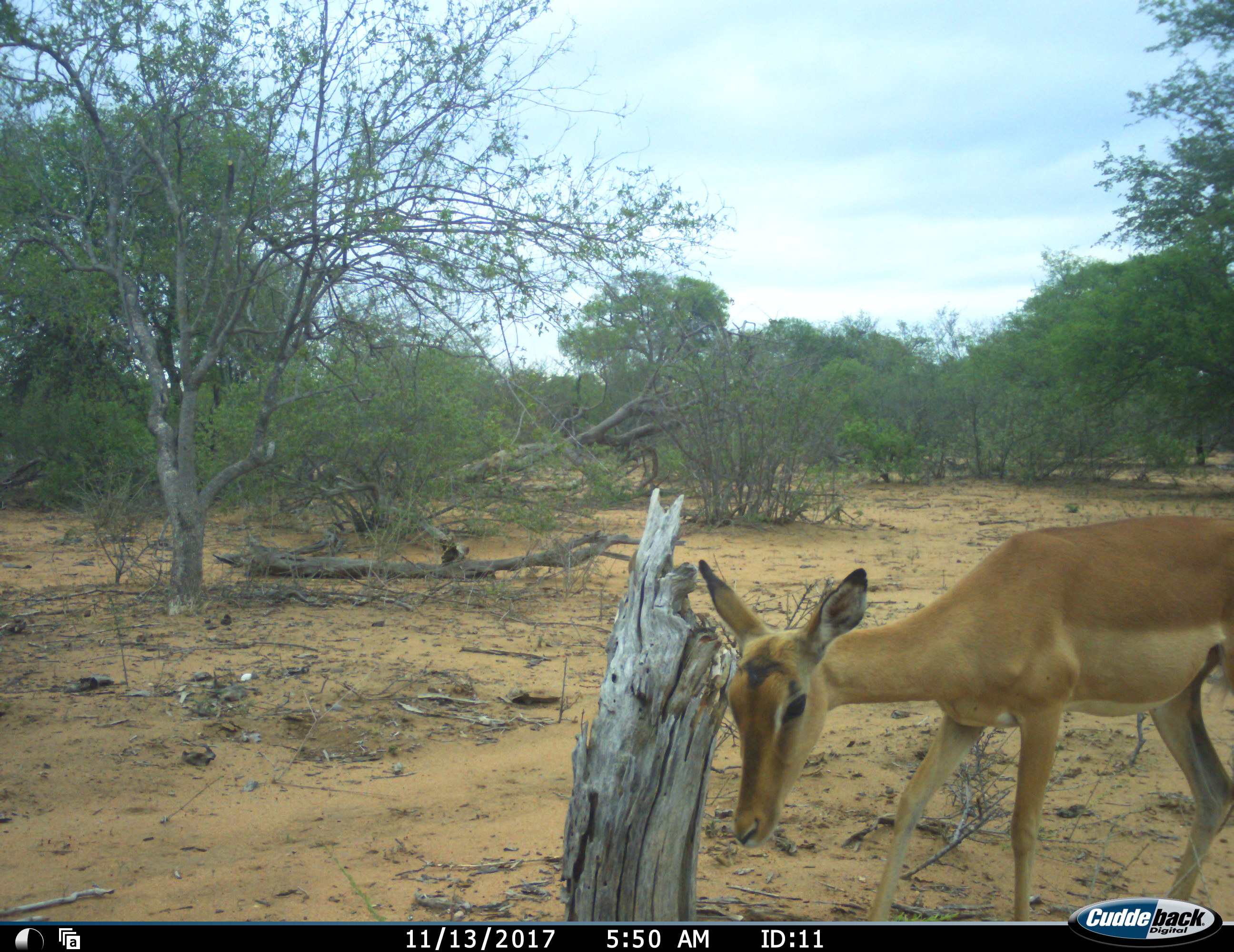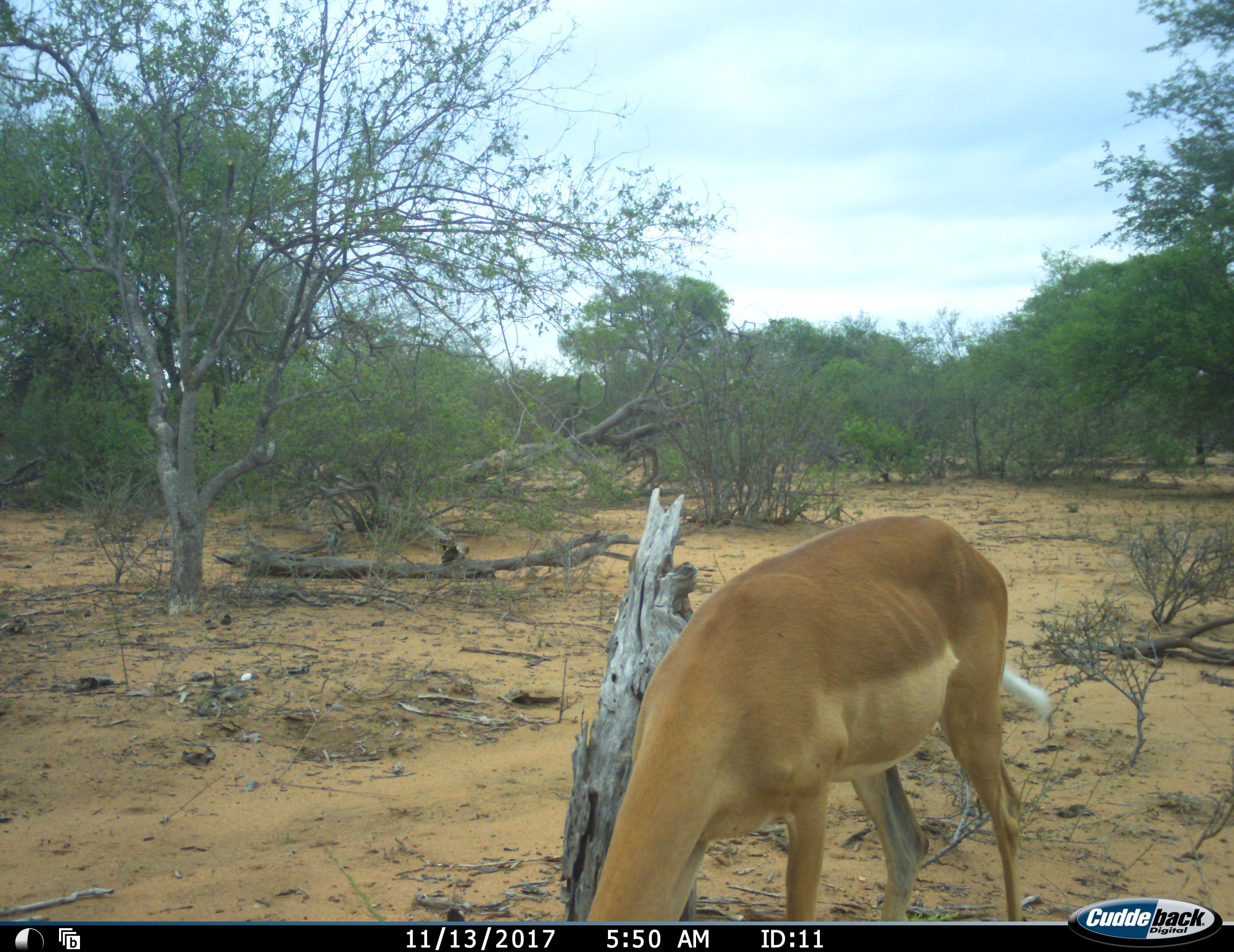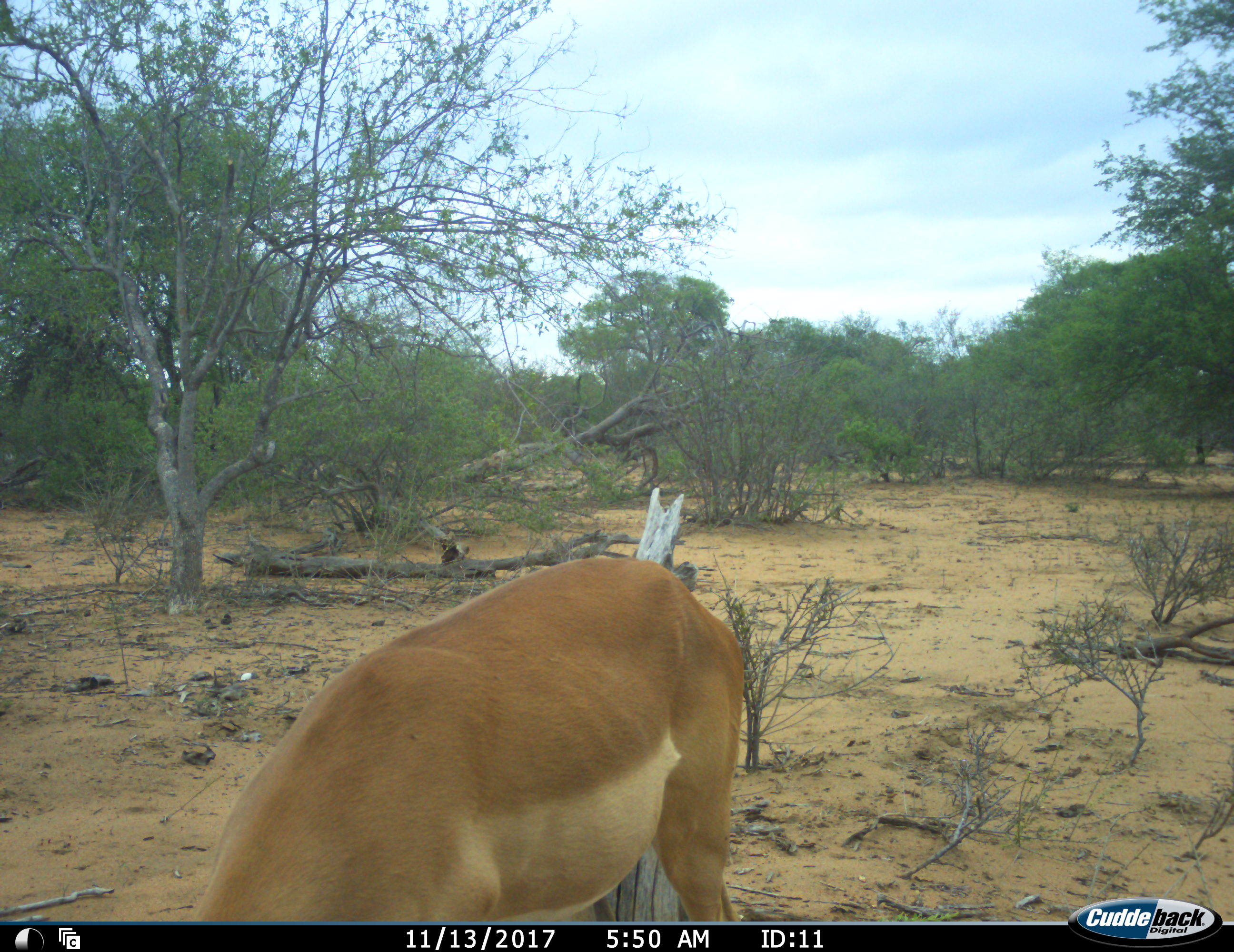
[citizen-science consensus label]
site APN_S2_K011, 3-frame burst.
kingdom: Animalia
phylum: Chordata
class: Mammalia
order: Artiodactyla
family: Bovidae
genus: Aepyceros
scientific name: Aepyceros melampus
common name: impala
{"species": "impala (Aepyceros melampus)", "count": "1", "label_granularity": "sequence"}